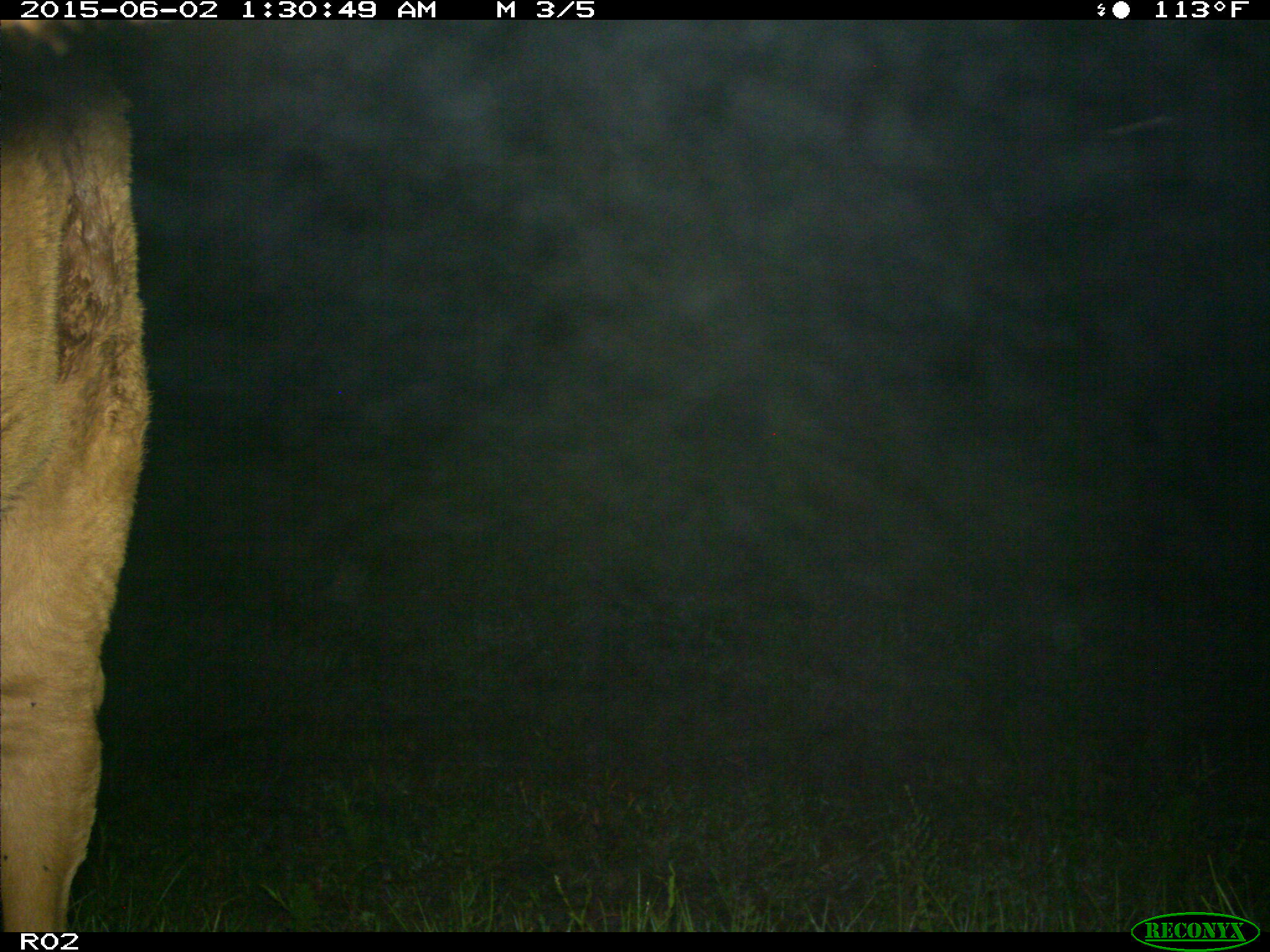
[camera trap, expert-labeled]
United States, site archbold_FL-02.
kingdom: Animalia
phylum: Chordata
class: Mammalia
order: Artiodactyla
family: Bovidae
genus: Bos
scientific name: Bos taurus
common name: domestic cow